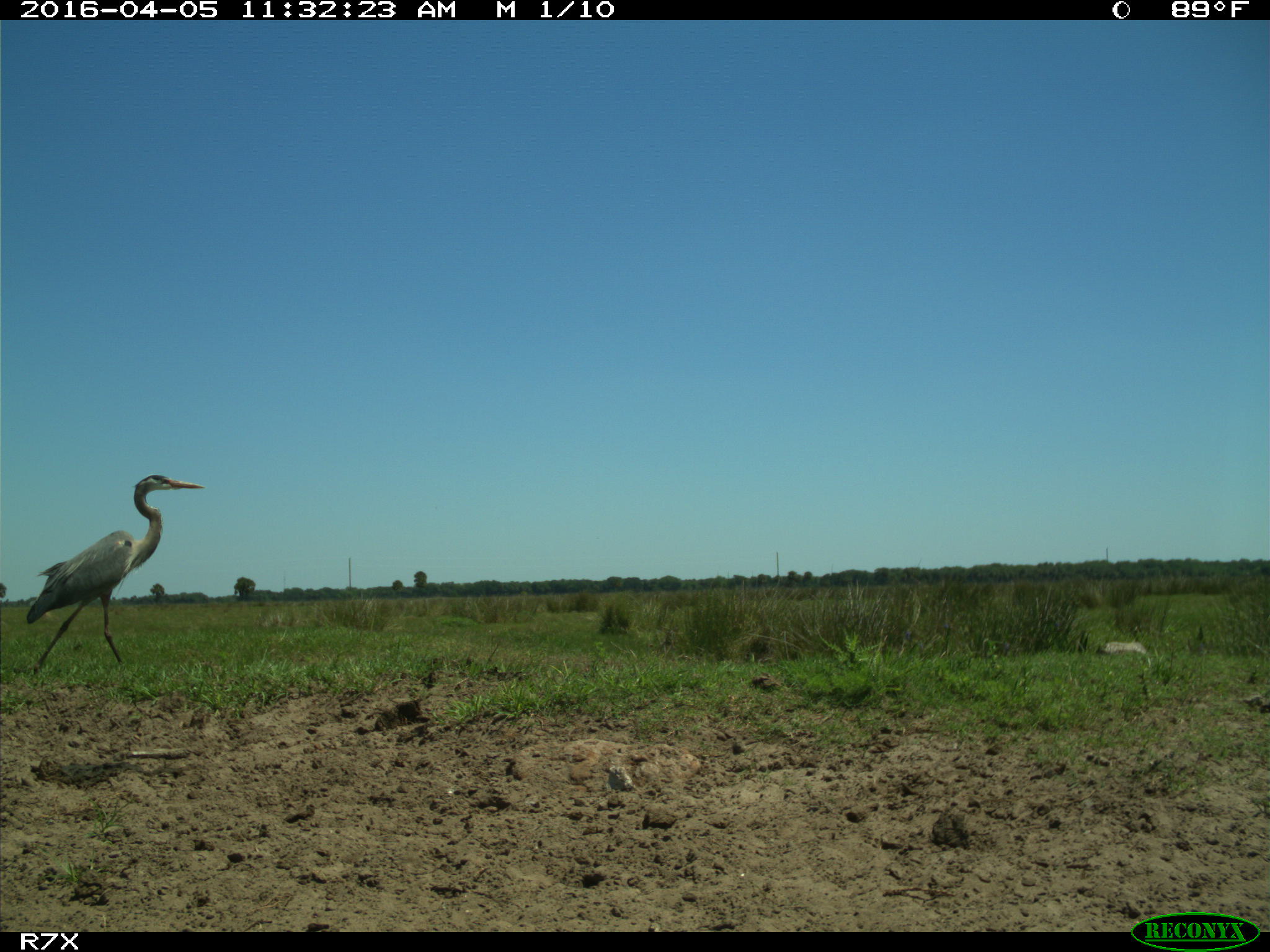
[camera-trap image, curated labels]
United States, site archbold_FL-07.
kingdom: Animalia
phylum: Chordata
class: Aves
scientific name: Aves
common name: birds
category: unidentified bird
Unidentified bird (birds) (Aves).